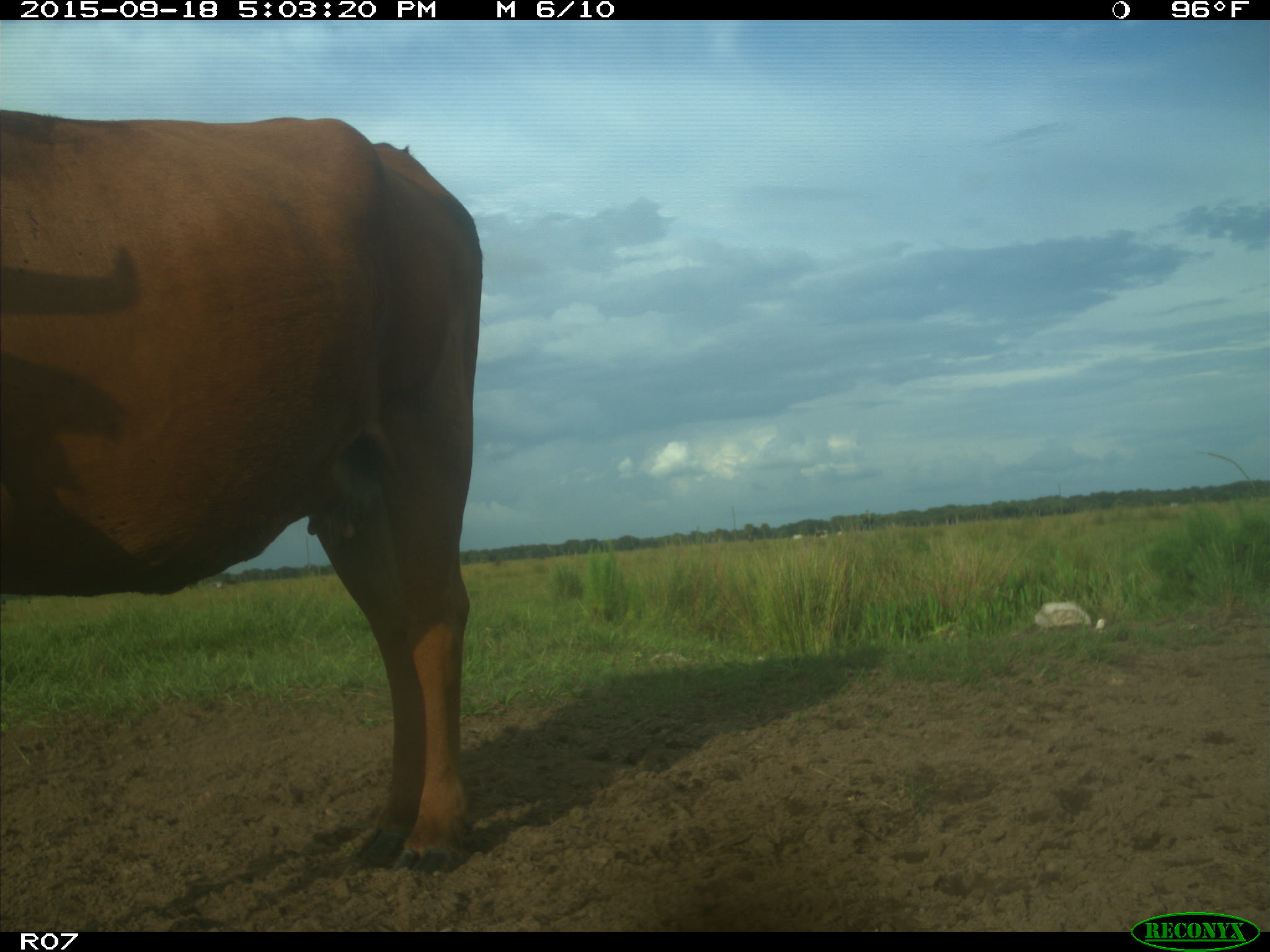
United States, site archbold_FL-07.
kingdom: Animalia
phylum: Chordata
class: Mammalia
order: Artiodactyla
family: Bovidae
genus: Bos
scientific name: Bos taurus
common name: domestic cow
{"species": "Bos taurus (domestic cow)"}